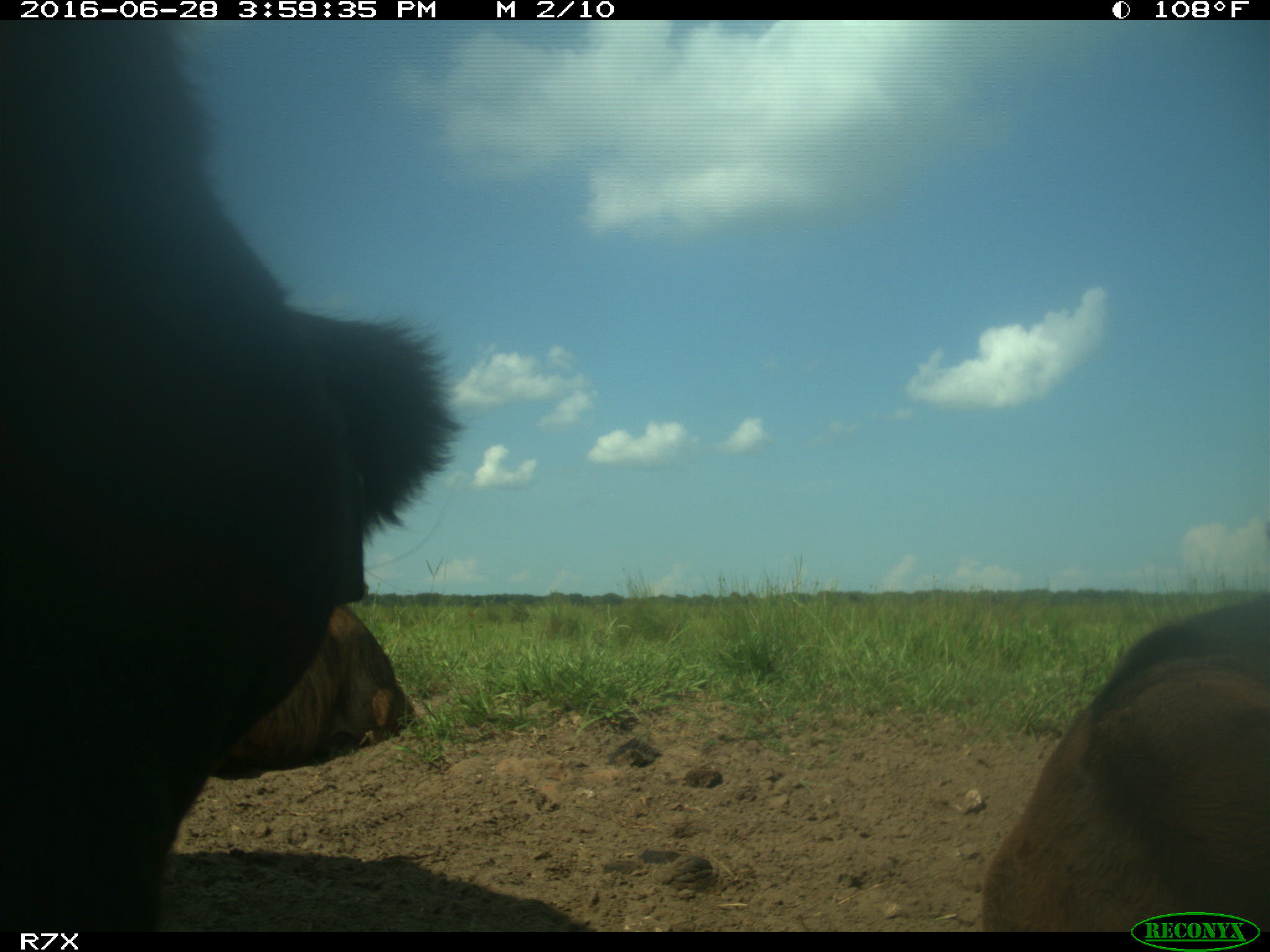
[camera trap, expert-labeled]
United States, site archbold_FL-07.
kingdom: Animalia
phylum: Chordata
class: Mammalia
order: Artiodactyla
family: Bovidae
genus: Bos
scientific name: Bos taurus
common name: domestic cow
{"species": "Bos taurus (domestic cow)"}